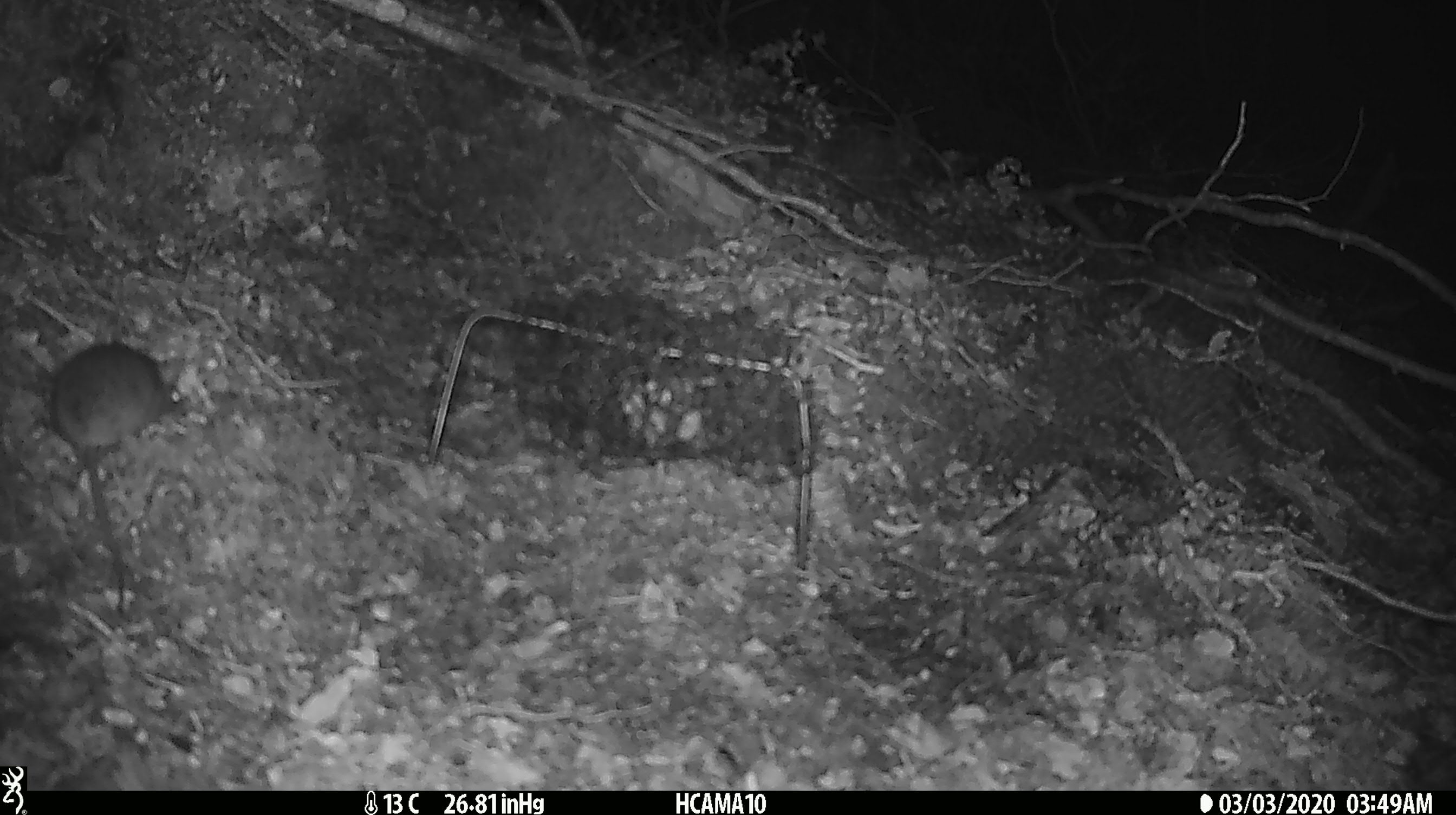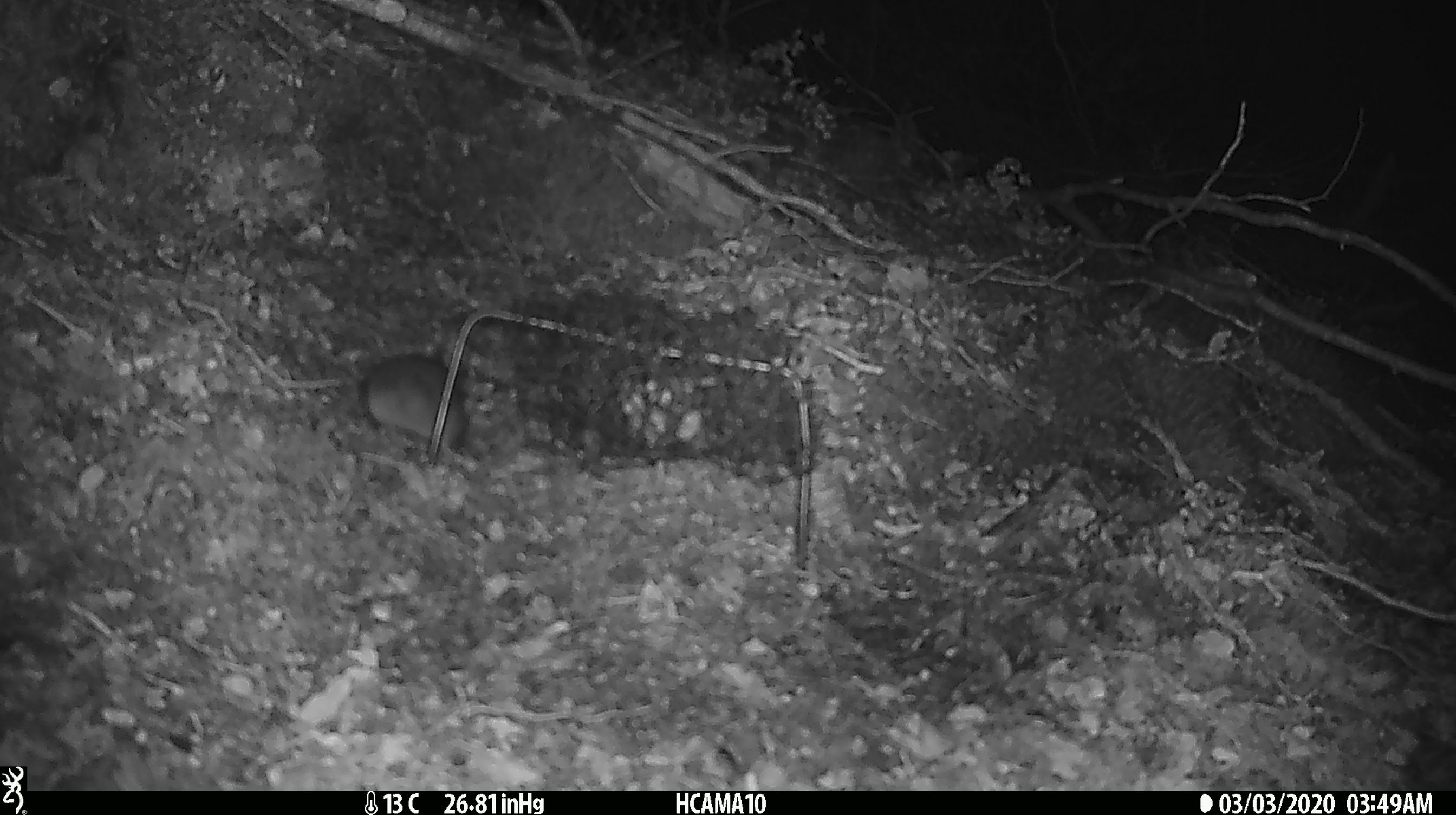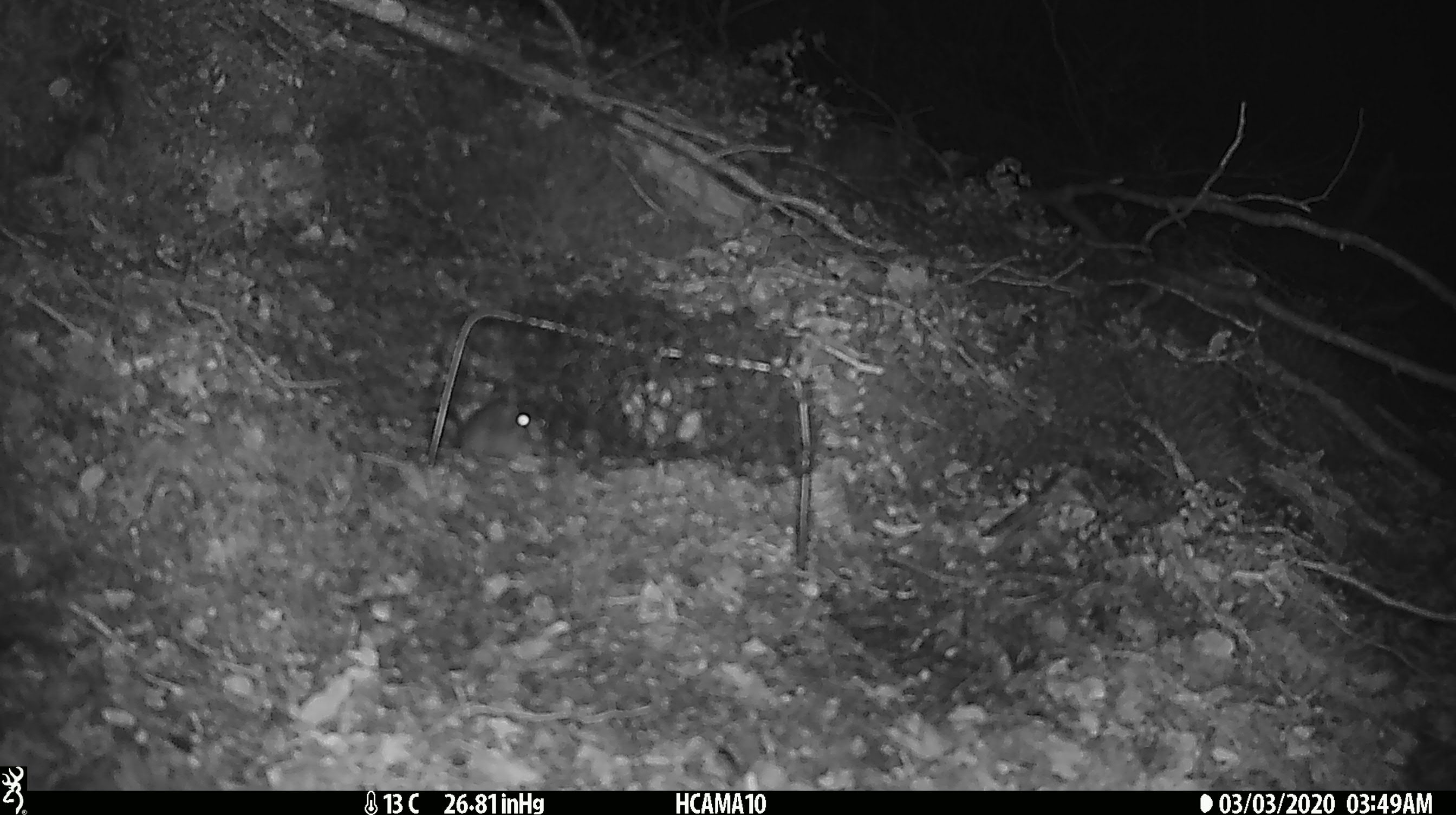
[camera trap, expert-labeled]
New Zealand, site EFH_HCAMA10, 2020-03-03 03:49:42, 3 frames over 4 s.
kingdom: Animalia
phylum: Chordata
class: Mammalia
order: Rodentia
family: Muridae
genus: Mus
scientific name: Mus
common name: mouse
Mouse (Mus).